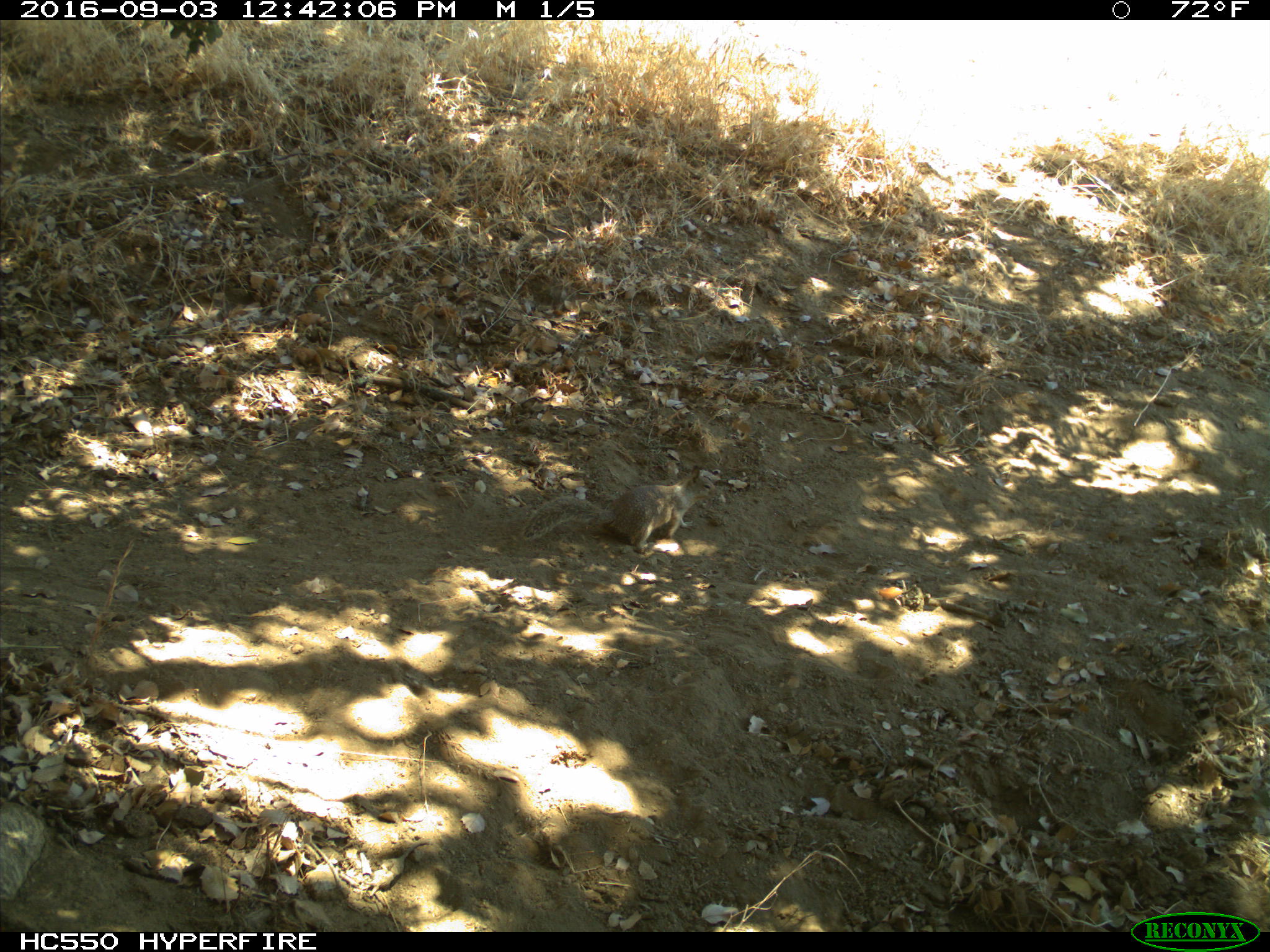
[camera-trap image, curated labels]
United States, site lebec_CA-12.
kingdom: Animalia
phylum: Chordata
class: Mammalia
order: Rodentia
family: Sciuridae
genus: Otospermophilus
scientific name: Otospermophilus beecheyi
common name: california ground squirrel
Otospermophilus beecheyi (california ground squirrel).